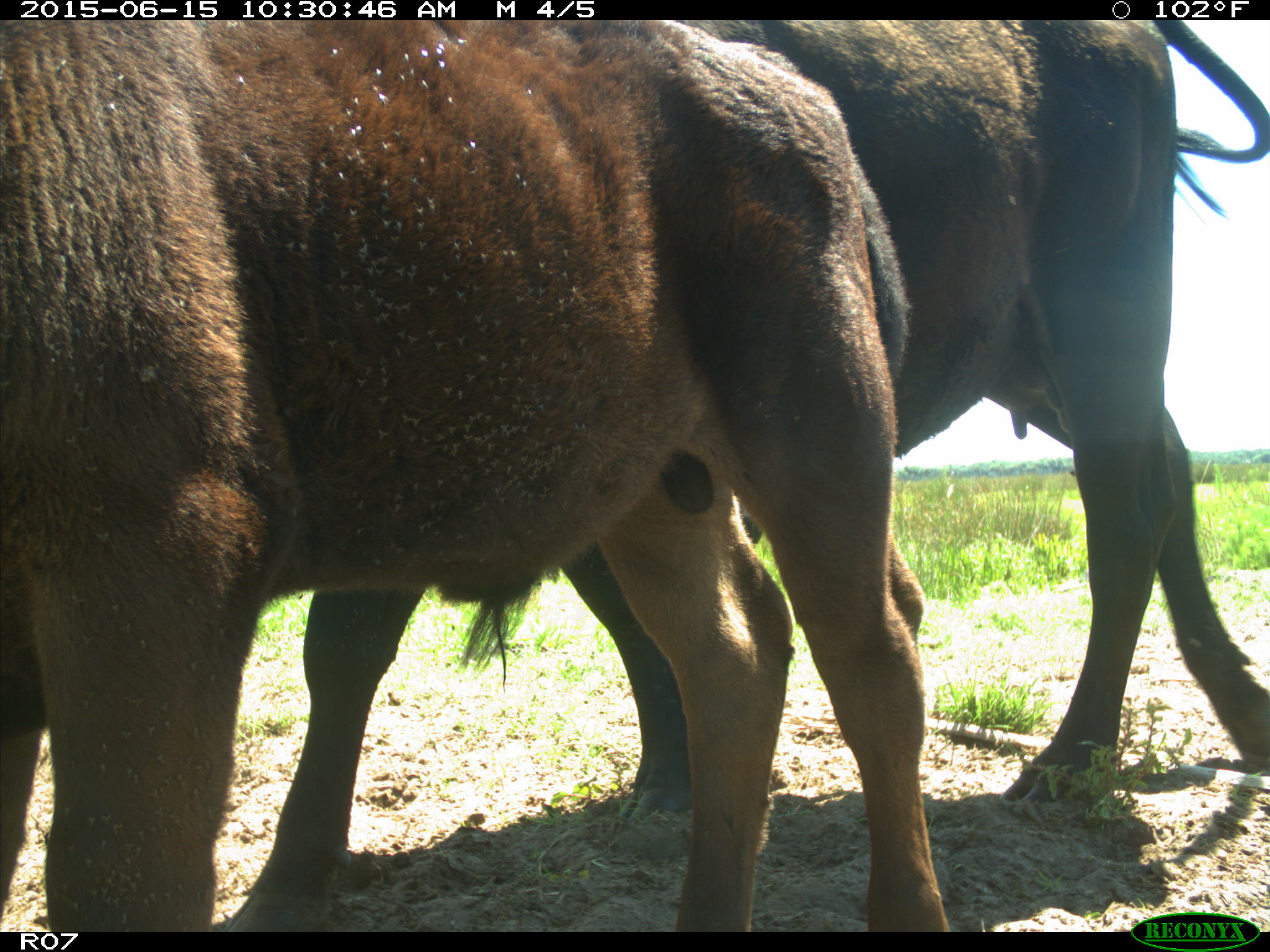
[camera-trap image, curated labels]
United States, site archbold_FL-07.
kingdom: Animalia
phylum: Chordata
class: Mammalia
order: Artiodactyla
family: Bovidae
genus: Bos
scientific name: Bos taurus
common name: domestic cow